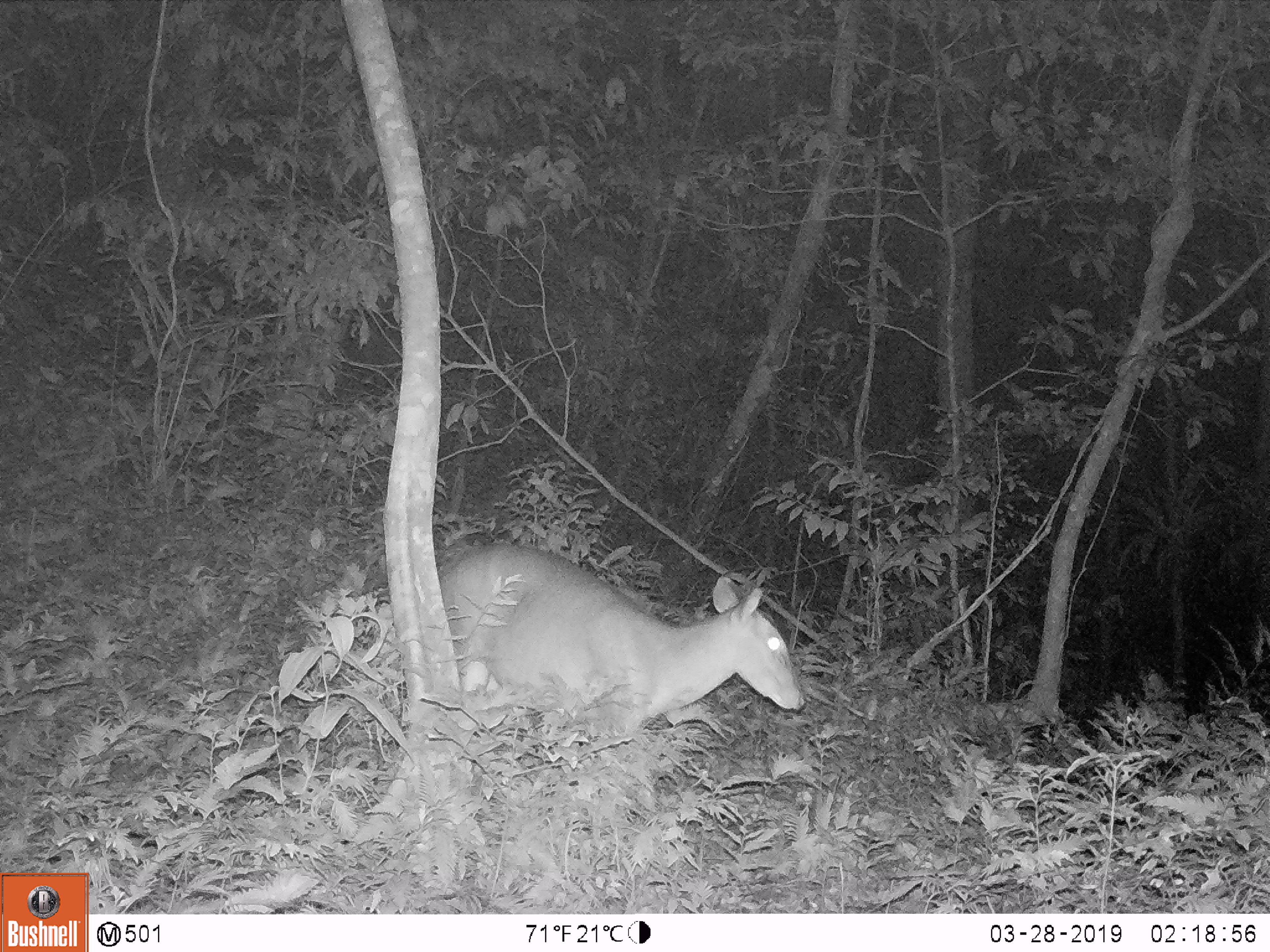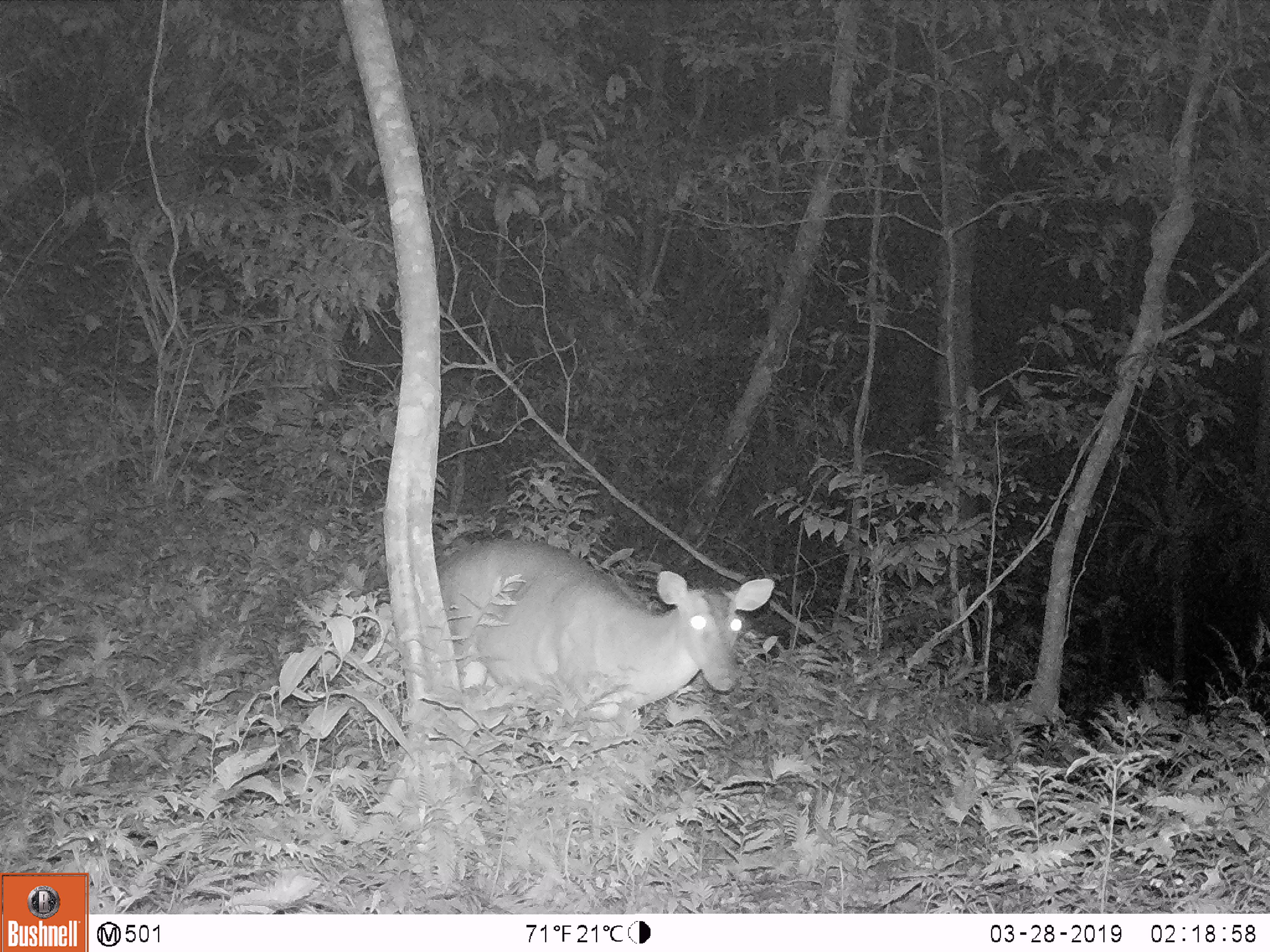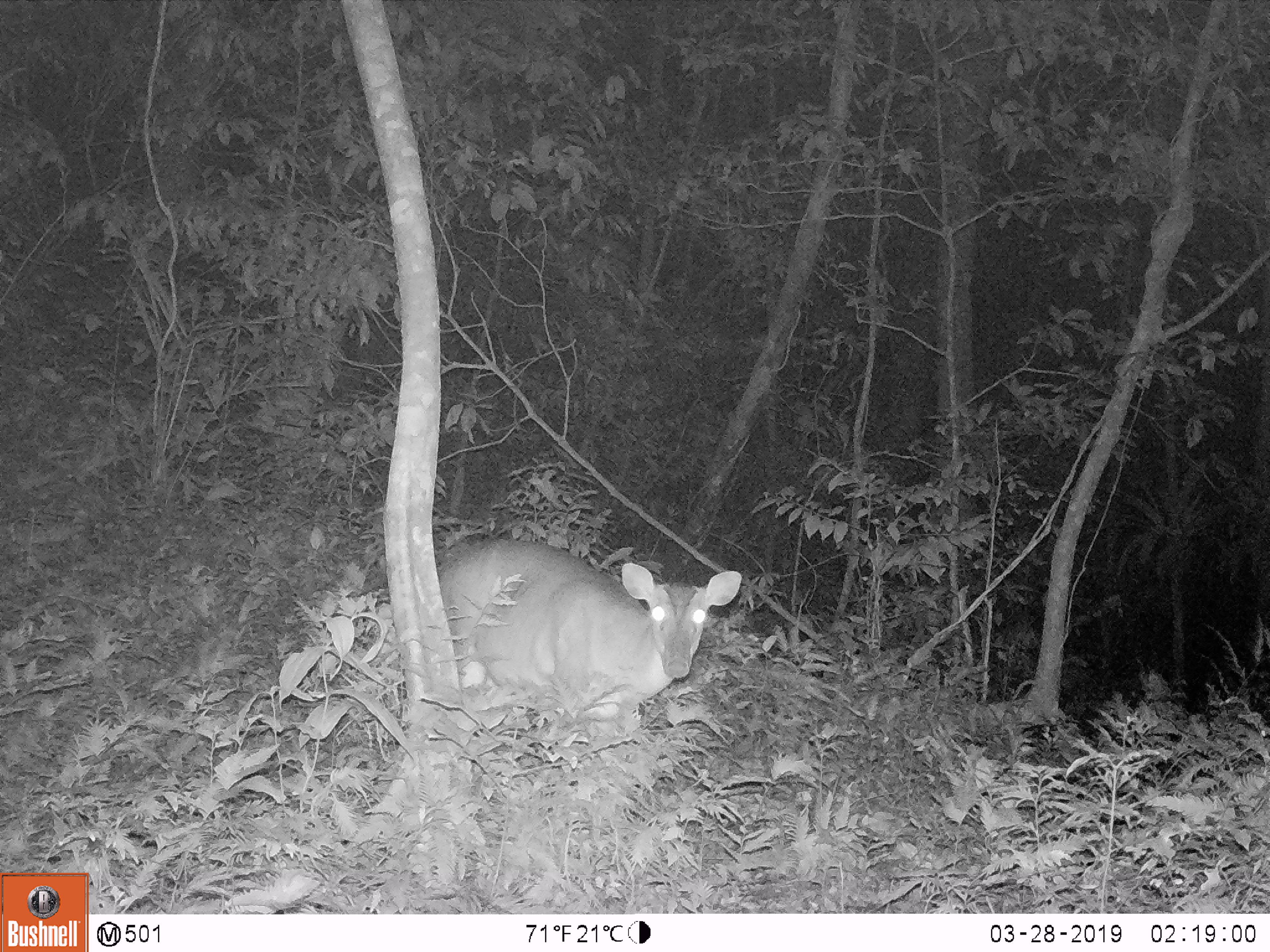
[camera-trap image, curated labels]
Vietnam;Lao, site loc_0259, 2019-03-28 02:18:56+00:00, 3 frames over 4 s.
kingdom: Animalia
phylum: Chordata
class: Mammalia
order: Artiodactyla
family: Cervidae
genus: Muntiacus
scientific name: Muntiacus vuquangensis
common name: large-antlered muntjac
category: large antlered muntjac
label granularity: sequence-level